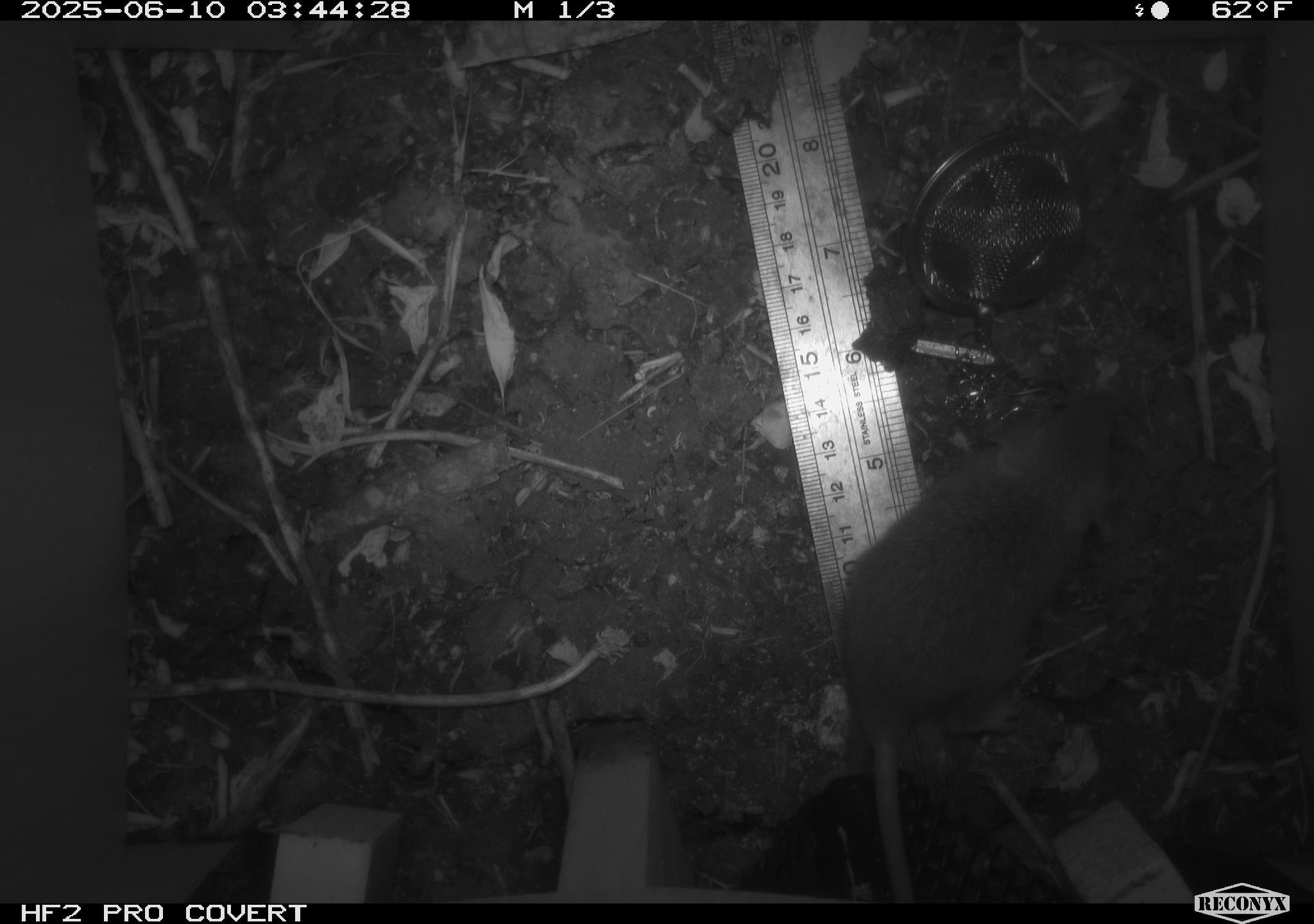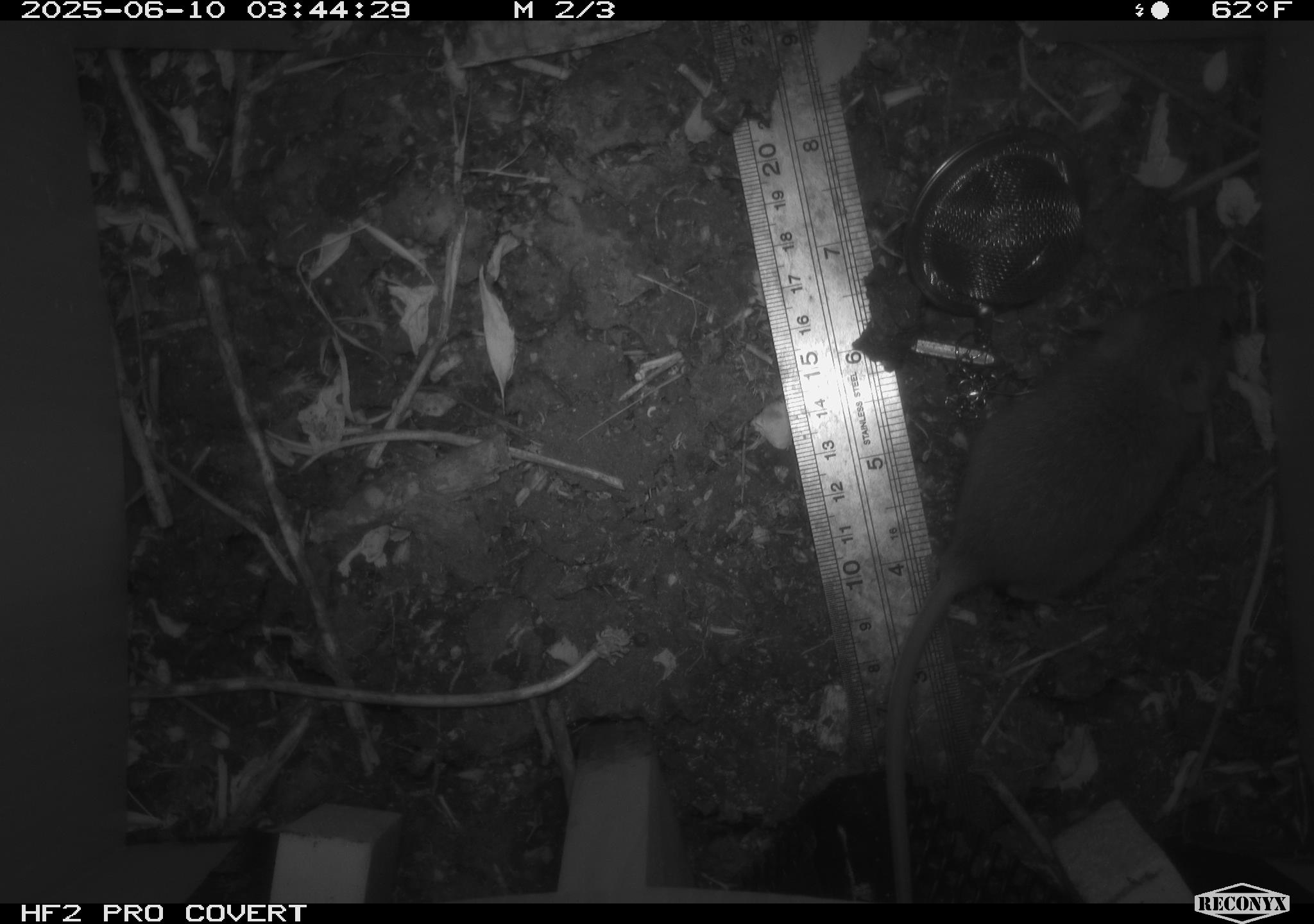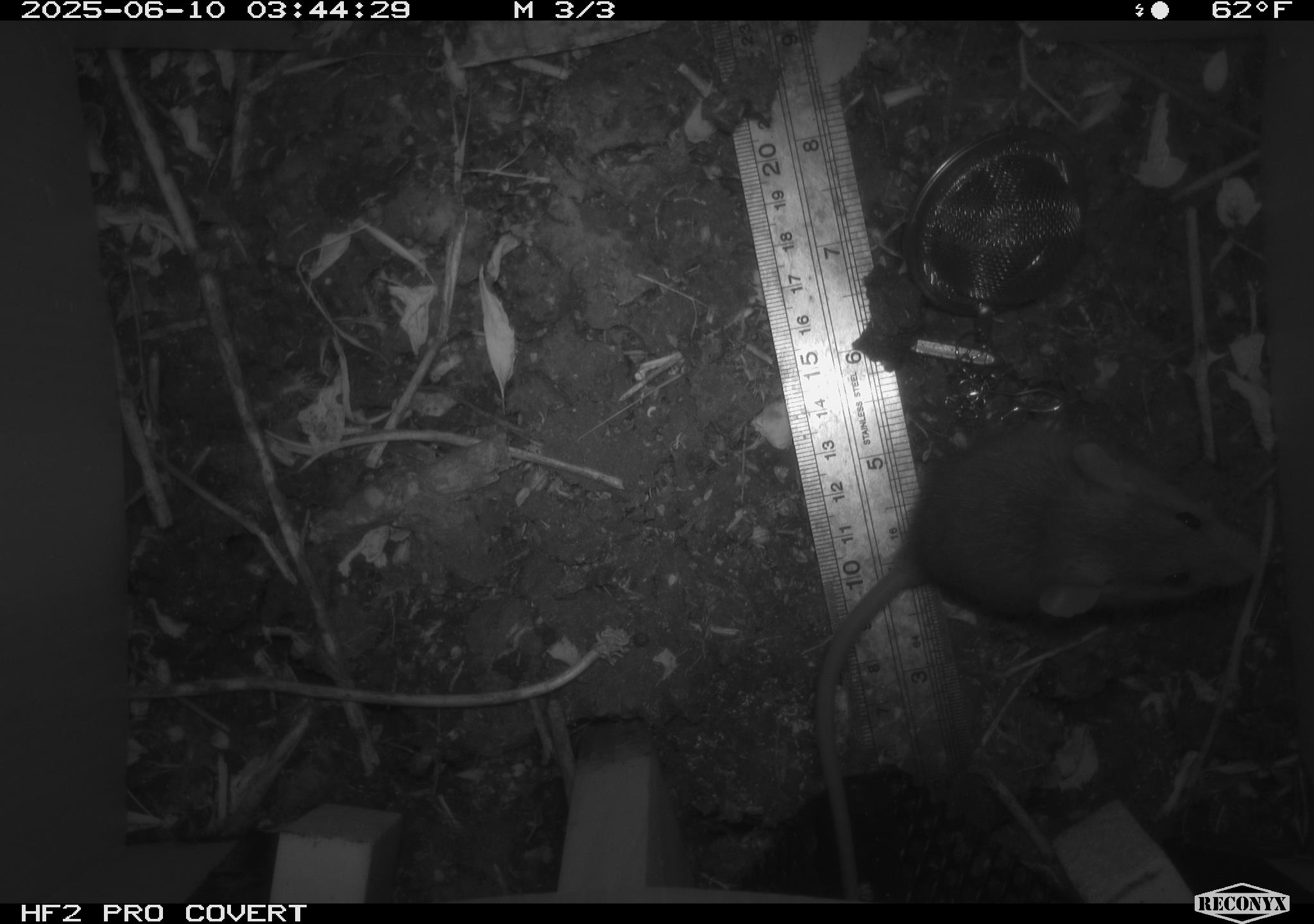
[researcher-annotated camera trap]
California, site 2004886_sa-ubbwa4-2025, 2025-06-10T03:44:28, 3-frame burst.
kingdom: Animalia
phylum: Chordata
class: Mammalia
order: Rodentia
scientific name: Rodentia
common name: rodent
Rodent (Rodentia).